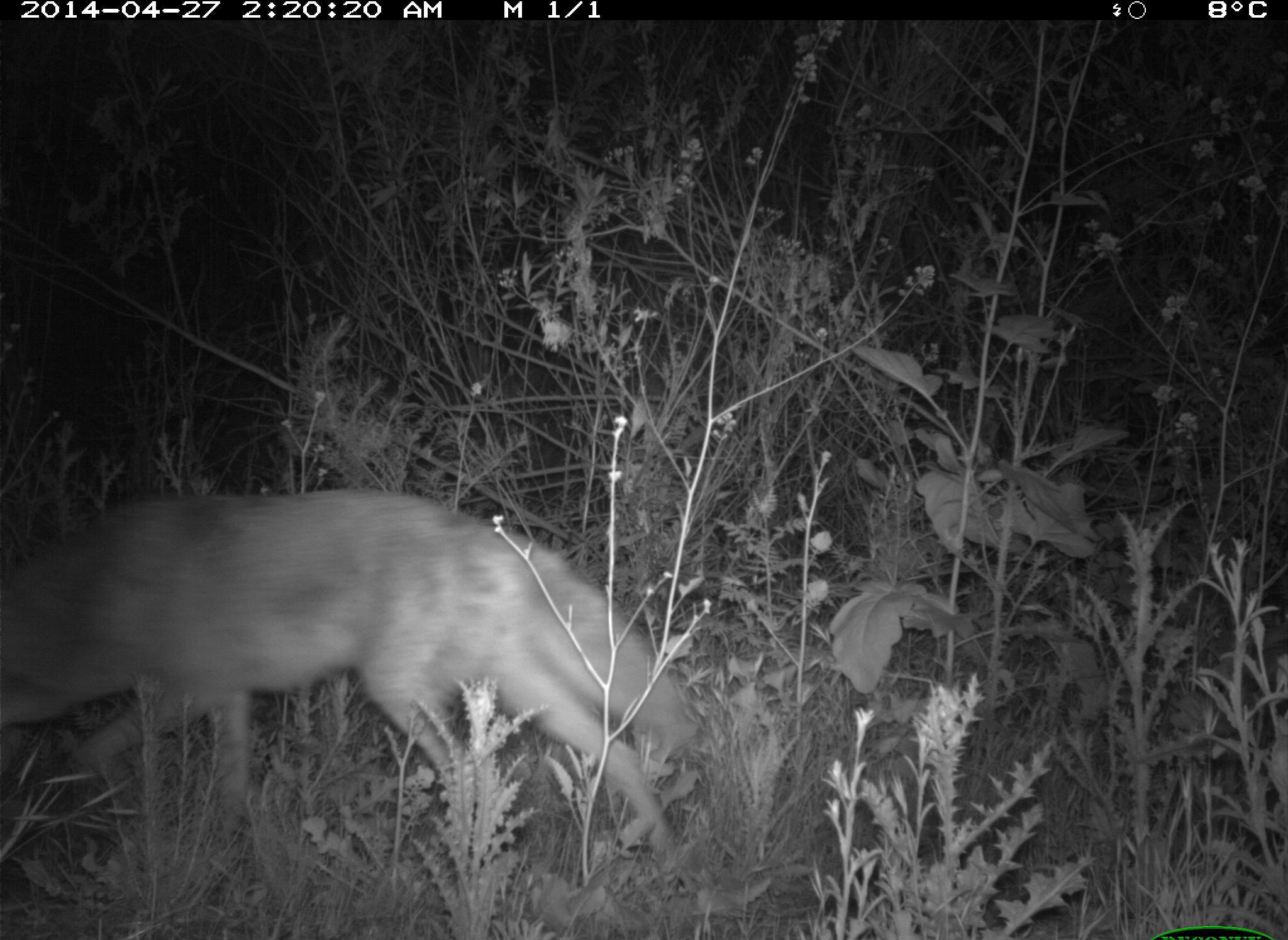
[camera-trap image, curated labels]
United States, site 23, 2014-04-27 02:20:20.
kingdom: Animalia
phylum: Chordata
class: Mammalia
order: Carnivora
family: Canidae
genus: Canis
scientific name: Canis latrans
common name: coyote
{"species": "coyote (Canis latrans)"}